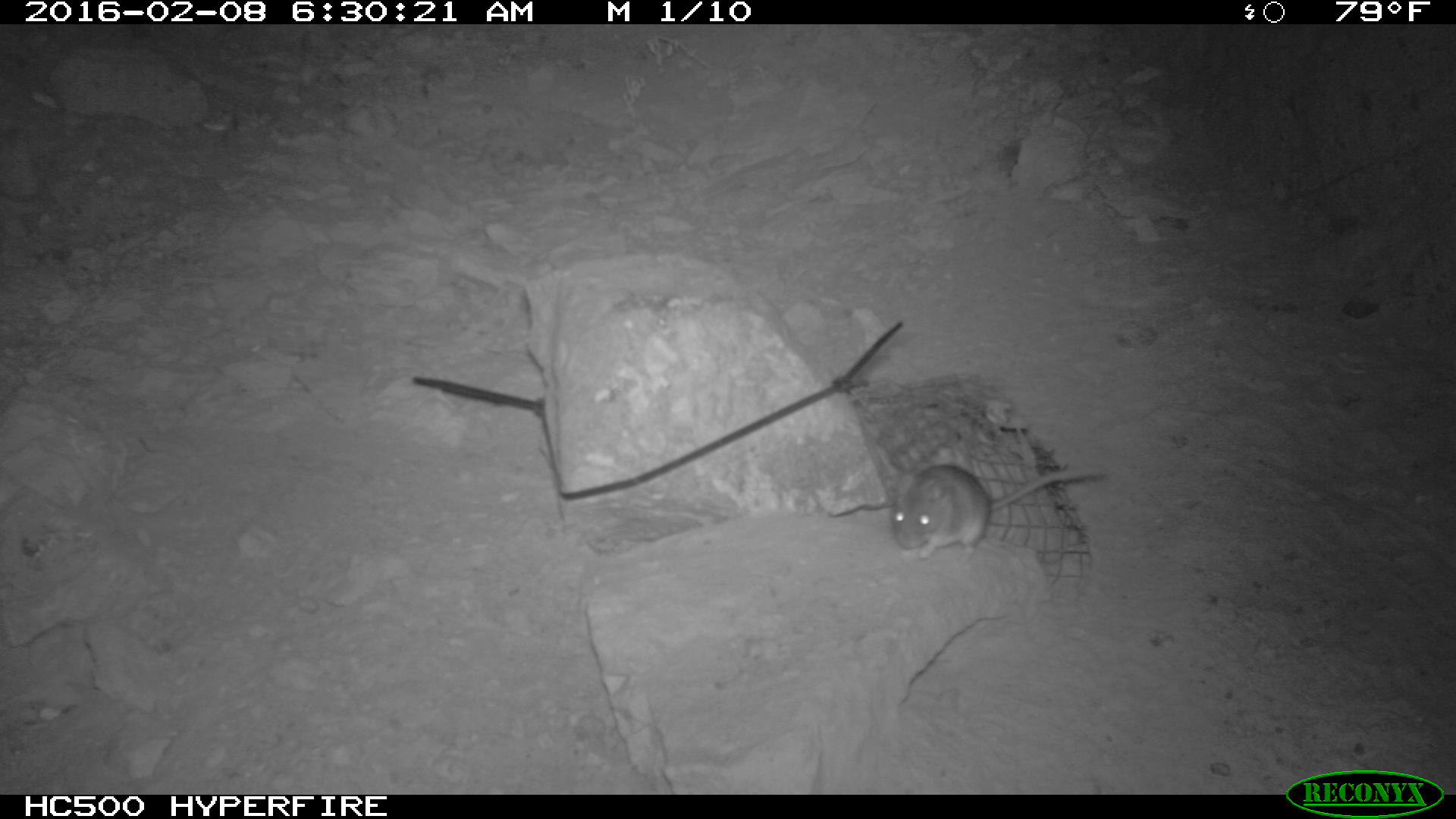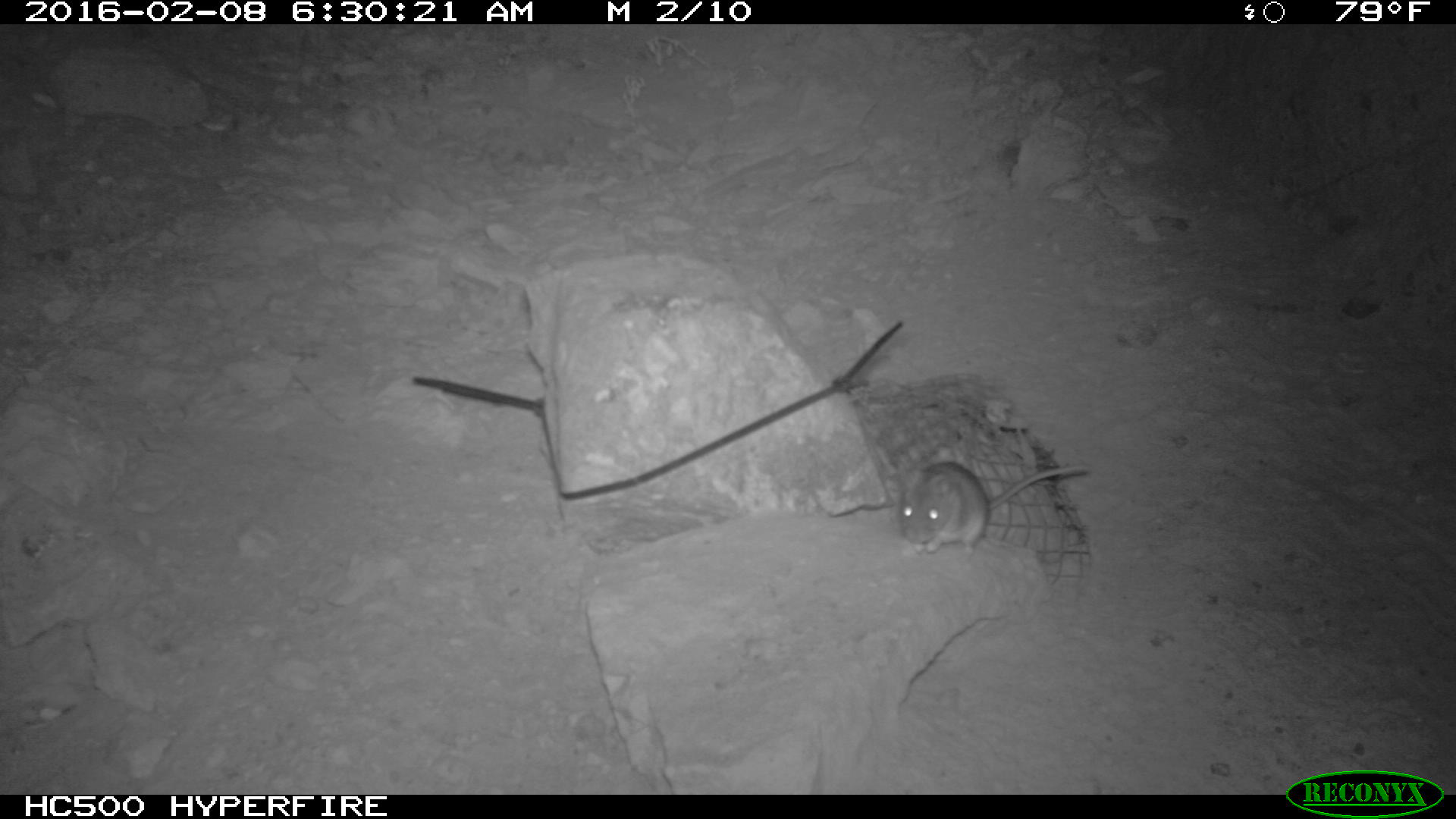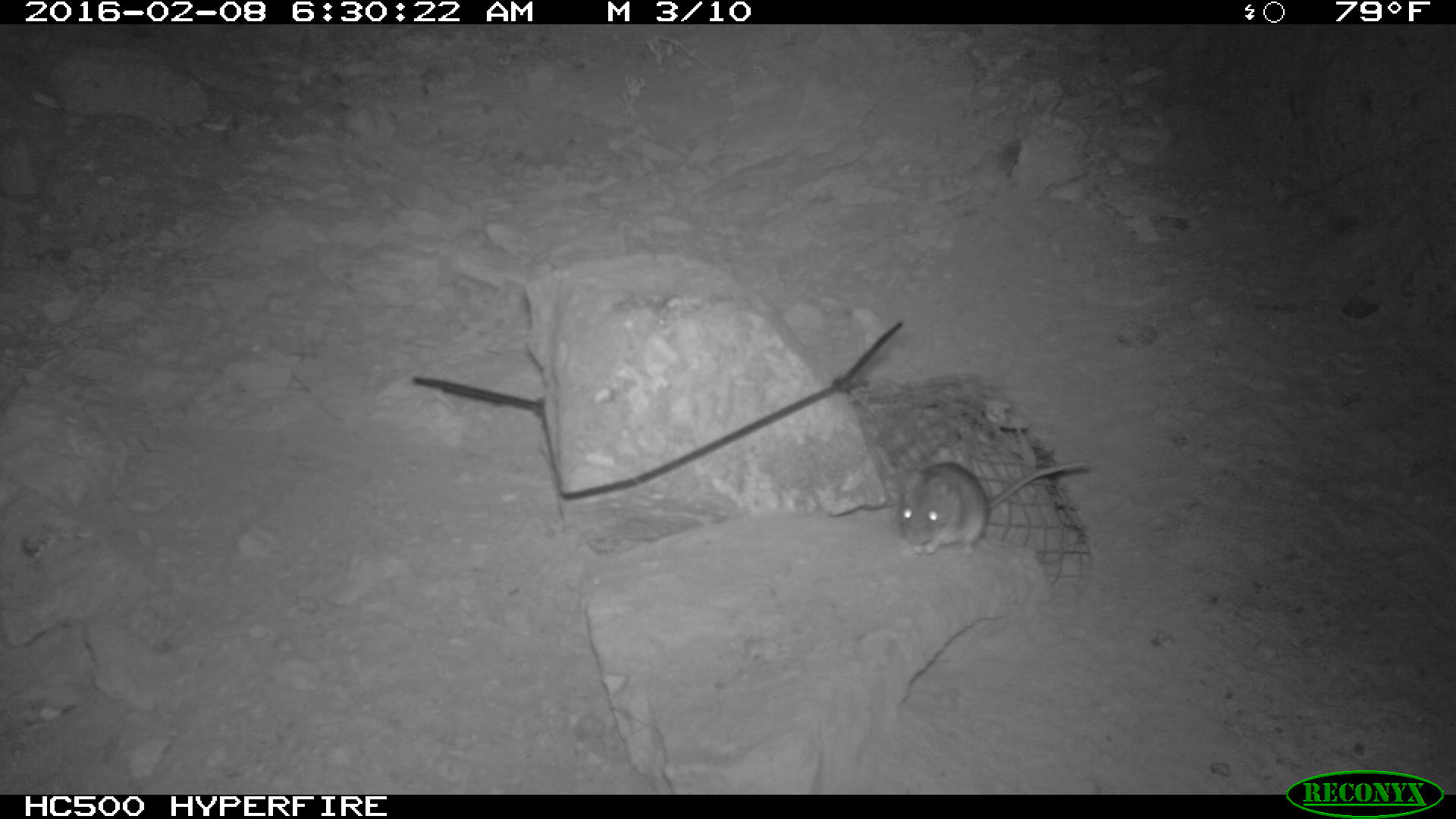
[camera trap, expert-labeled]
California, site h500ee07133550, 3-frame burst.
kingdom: Animalia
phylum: Chordata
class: Mammalia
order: Rodentia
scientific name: Rodentia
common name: rodent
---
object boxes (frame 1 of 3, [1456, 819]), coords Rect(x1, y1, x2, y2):
rodent: Rect(892, 463, 1106, 559)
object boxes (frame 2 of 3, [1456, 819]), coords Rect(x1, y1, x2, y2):
rodent: Rect(893, 460, 1090, 554)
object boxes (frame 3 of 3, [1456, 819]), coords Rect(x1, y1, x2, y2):
rodent: Rect(902, 457, 1096, 555)